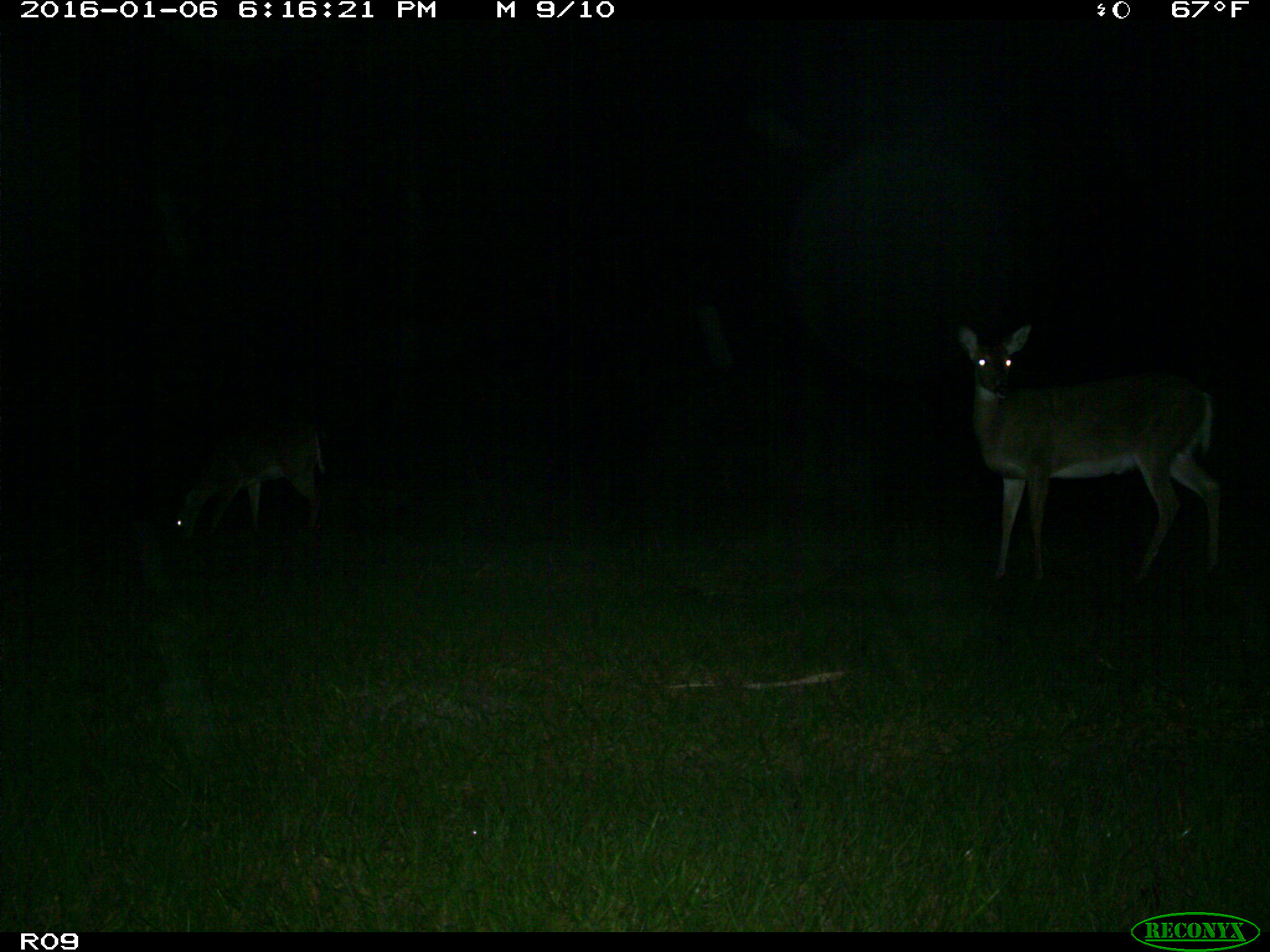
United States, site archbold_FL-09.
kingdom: Animalia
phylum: Chordata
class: Mammalia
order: Artiodactyla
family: Cervidae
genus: Odocoileus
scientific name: Odocoileus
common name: deer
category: unidentified deer